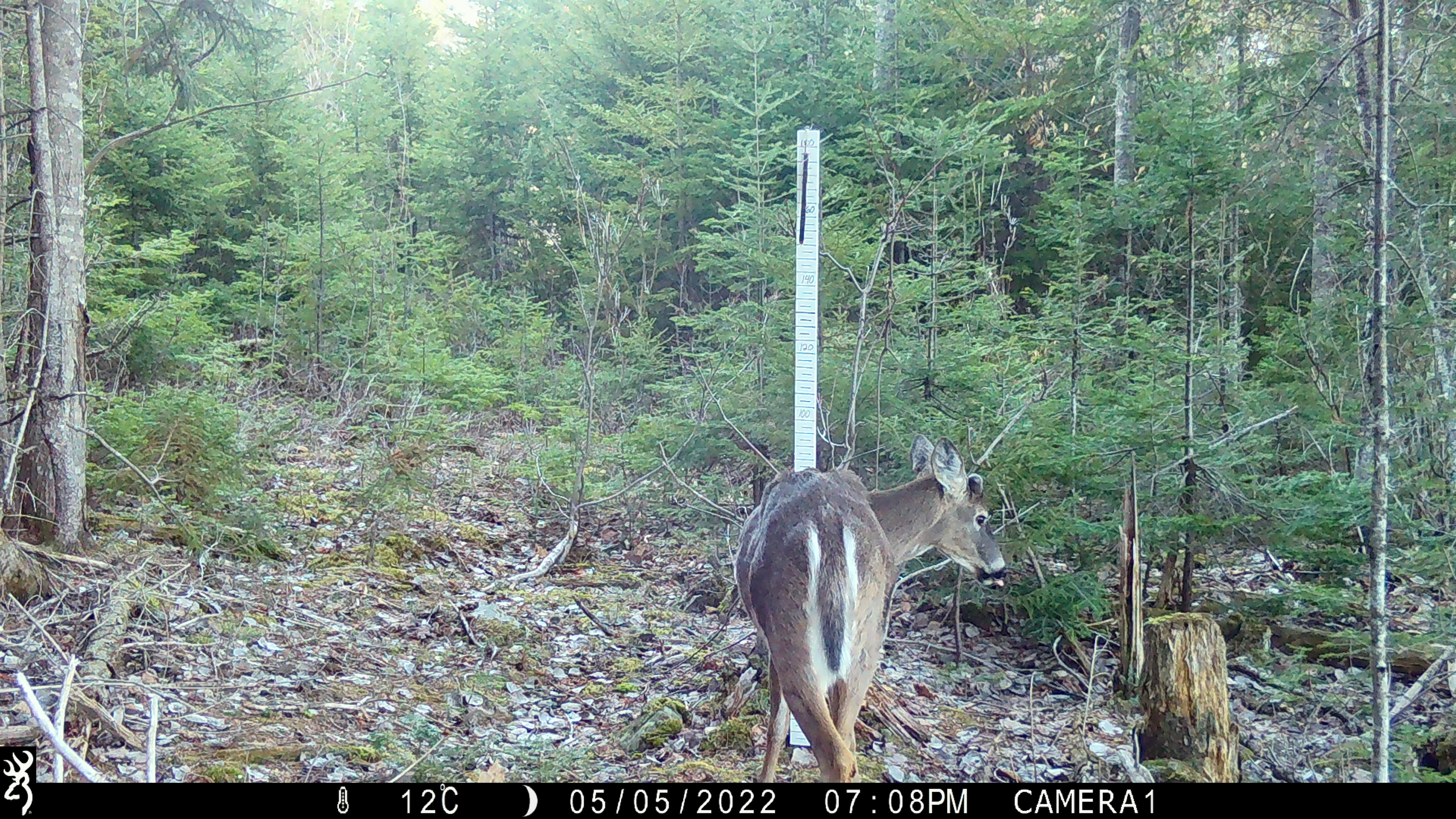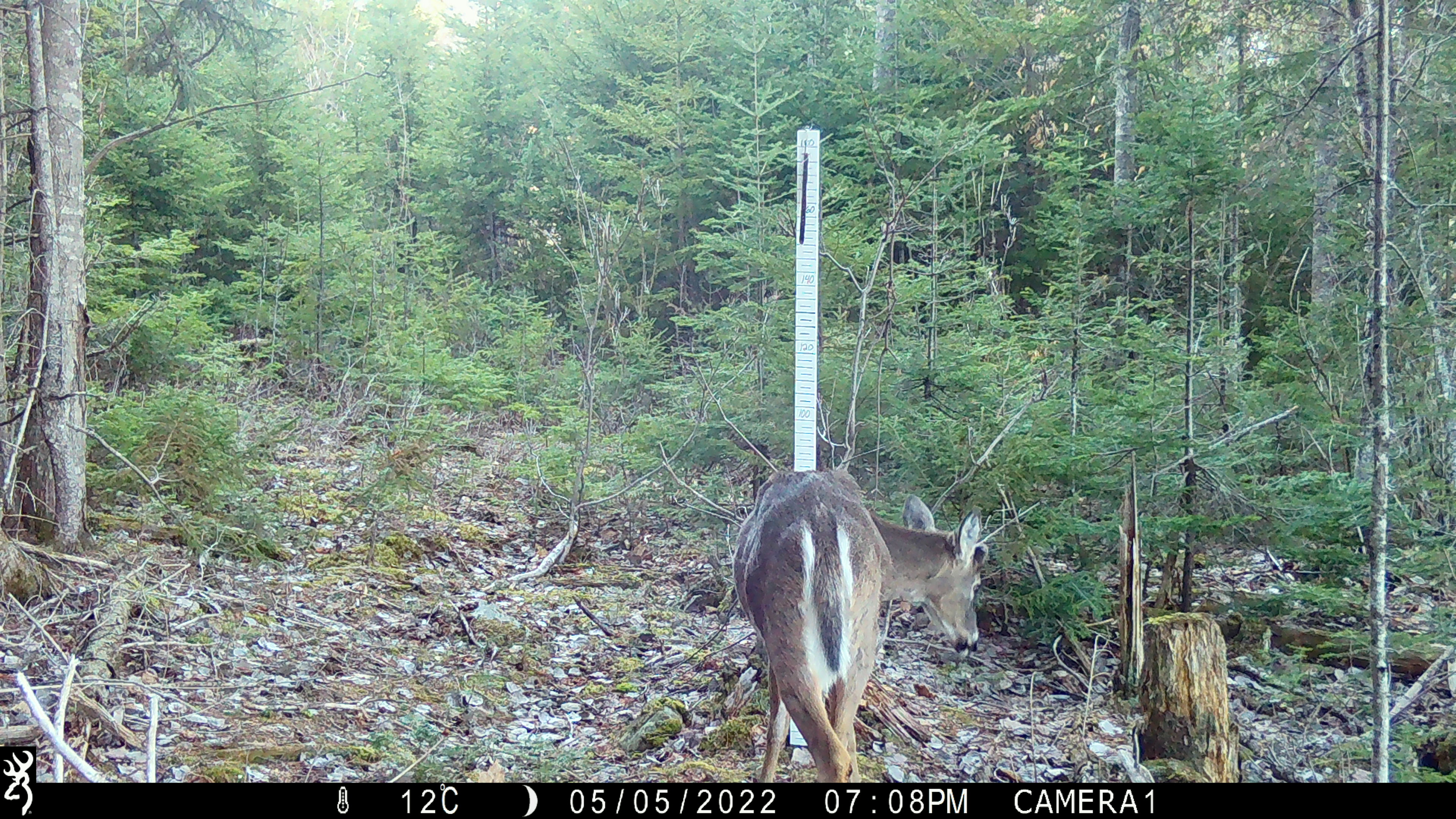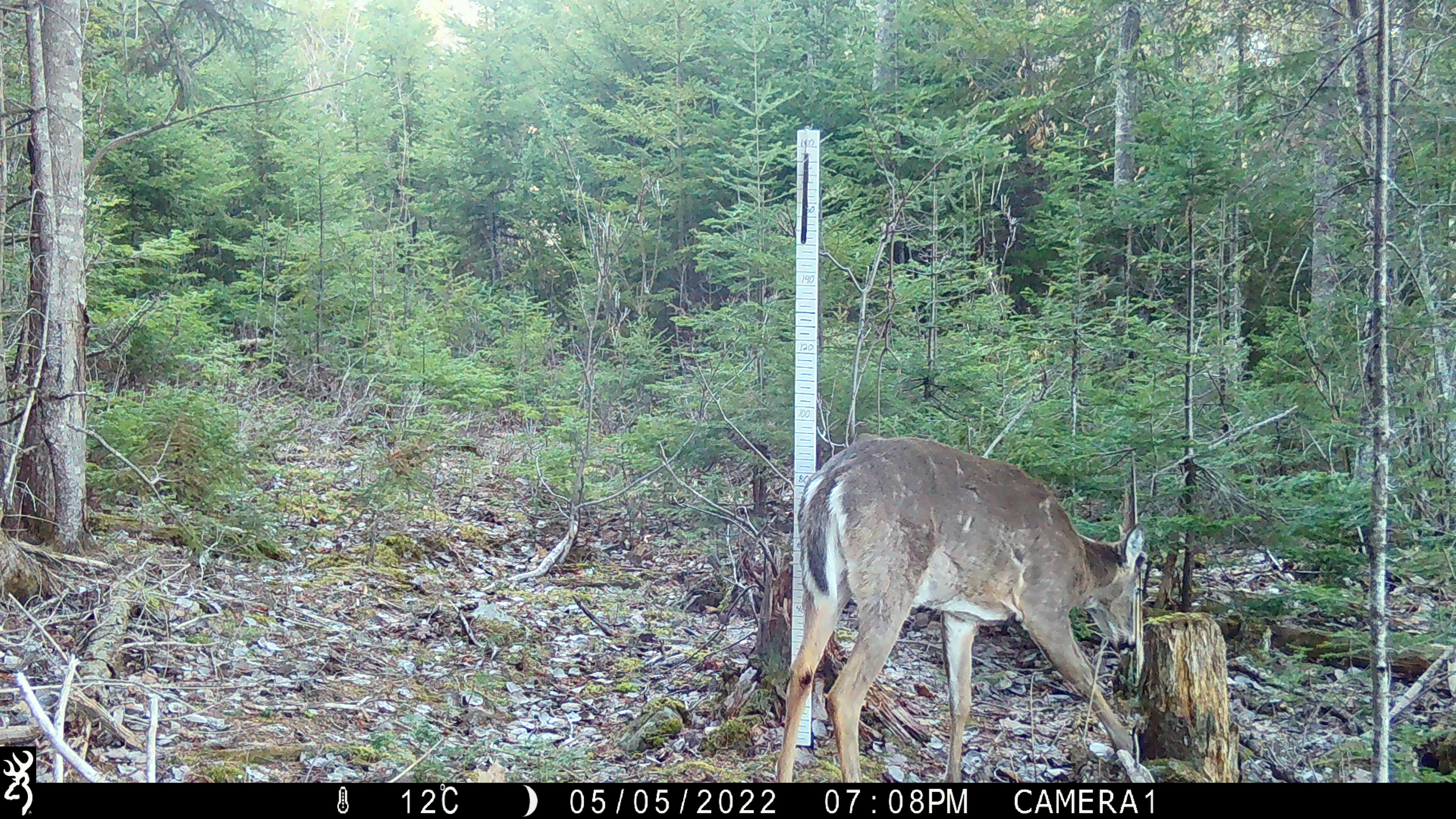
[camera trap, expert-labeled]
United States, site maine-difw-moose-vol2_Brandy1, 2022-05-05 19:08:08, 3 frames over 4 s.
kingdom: Animalia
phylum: Chordata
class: Mammalia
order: Artiodactyla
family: Cervidae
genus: Odocoileus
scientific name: Odocoileus virginianus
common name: white-tailed deer